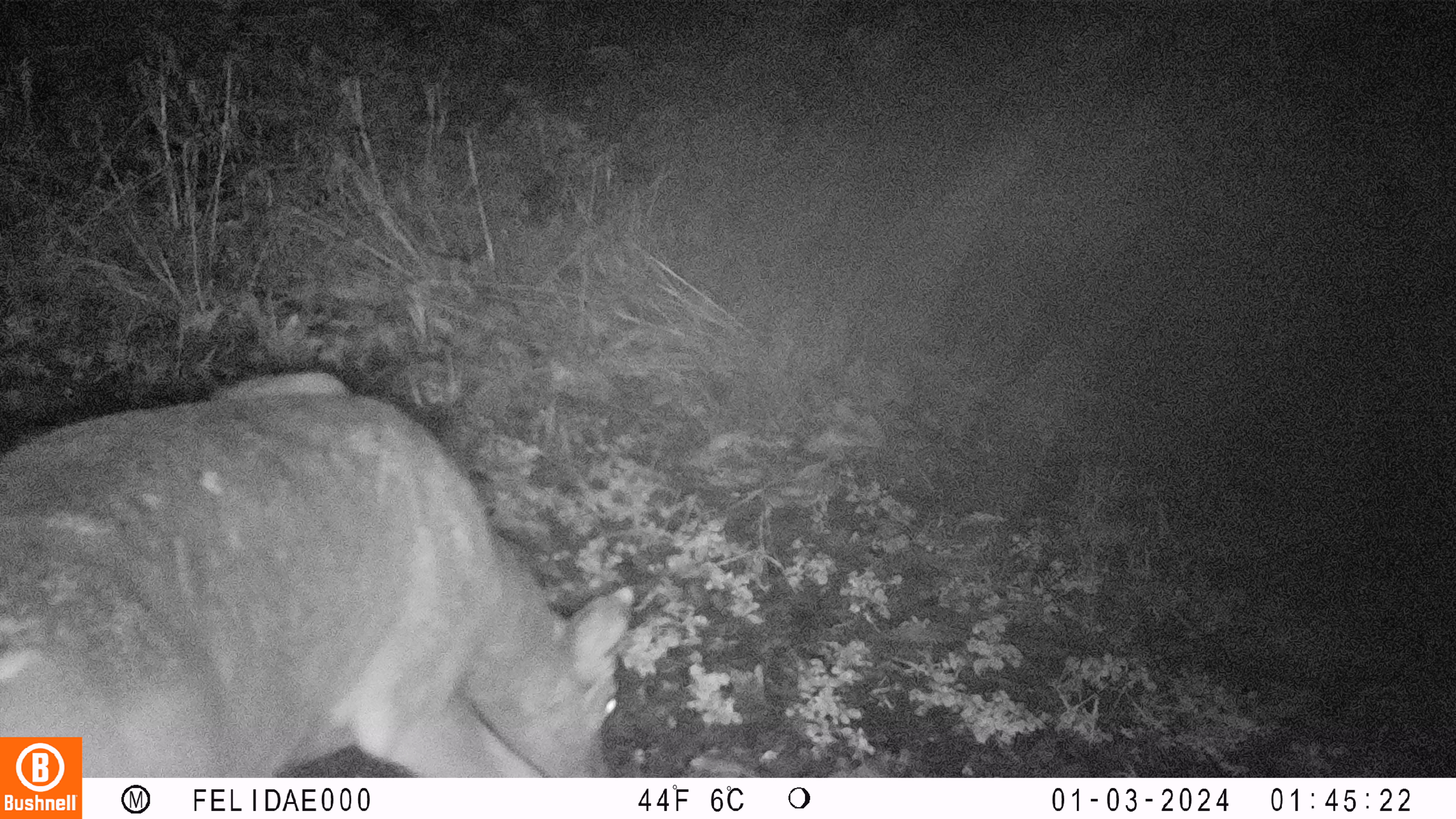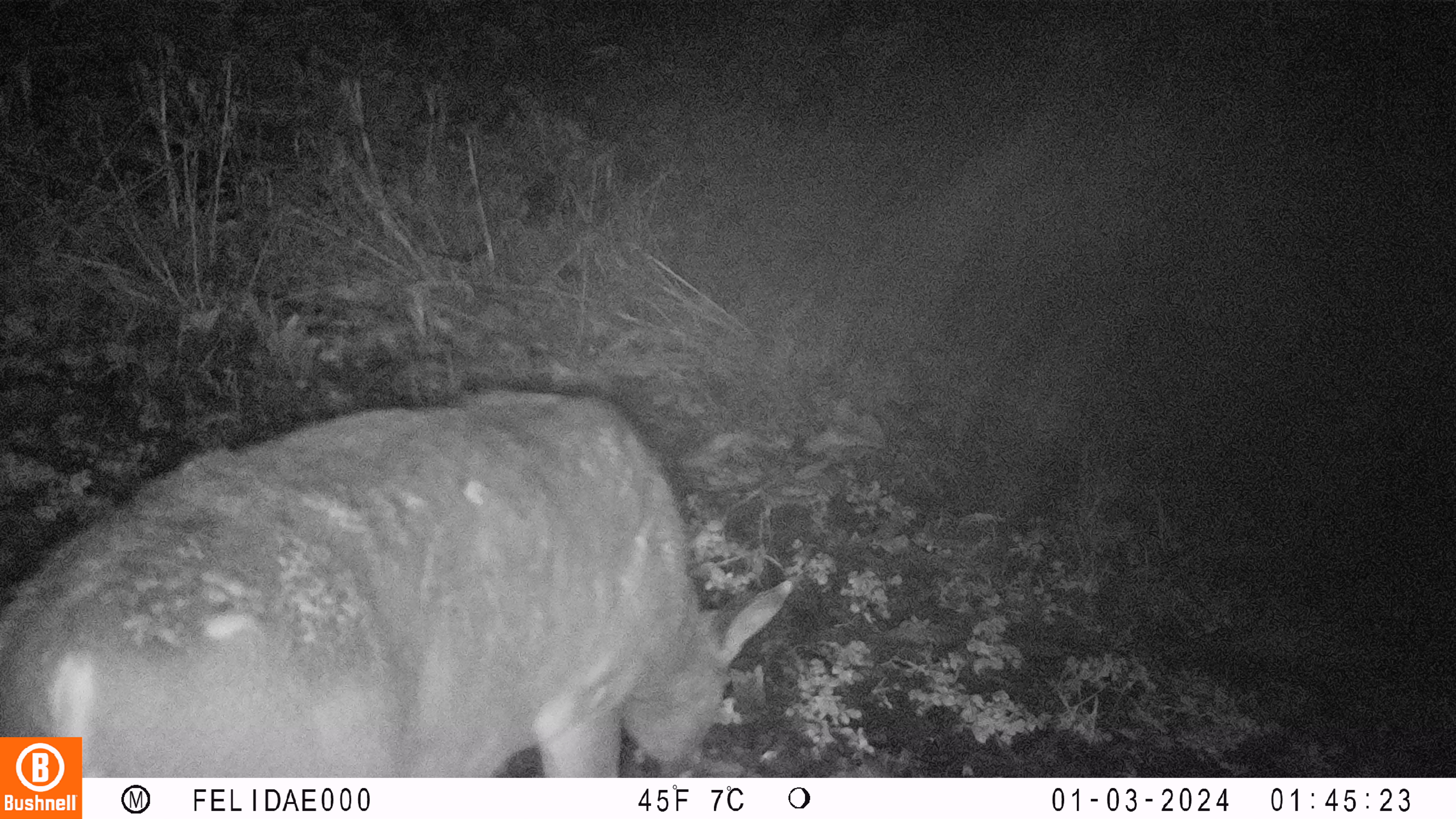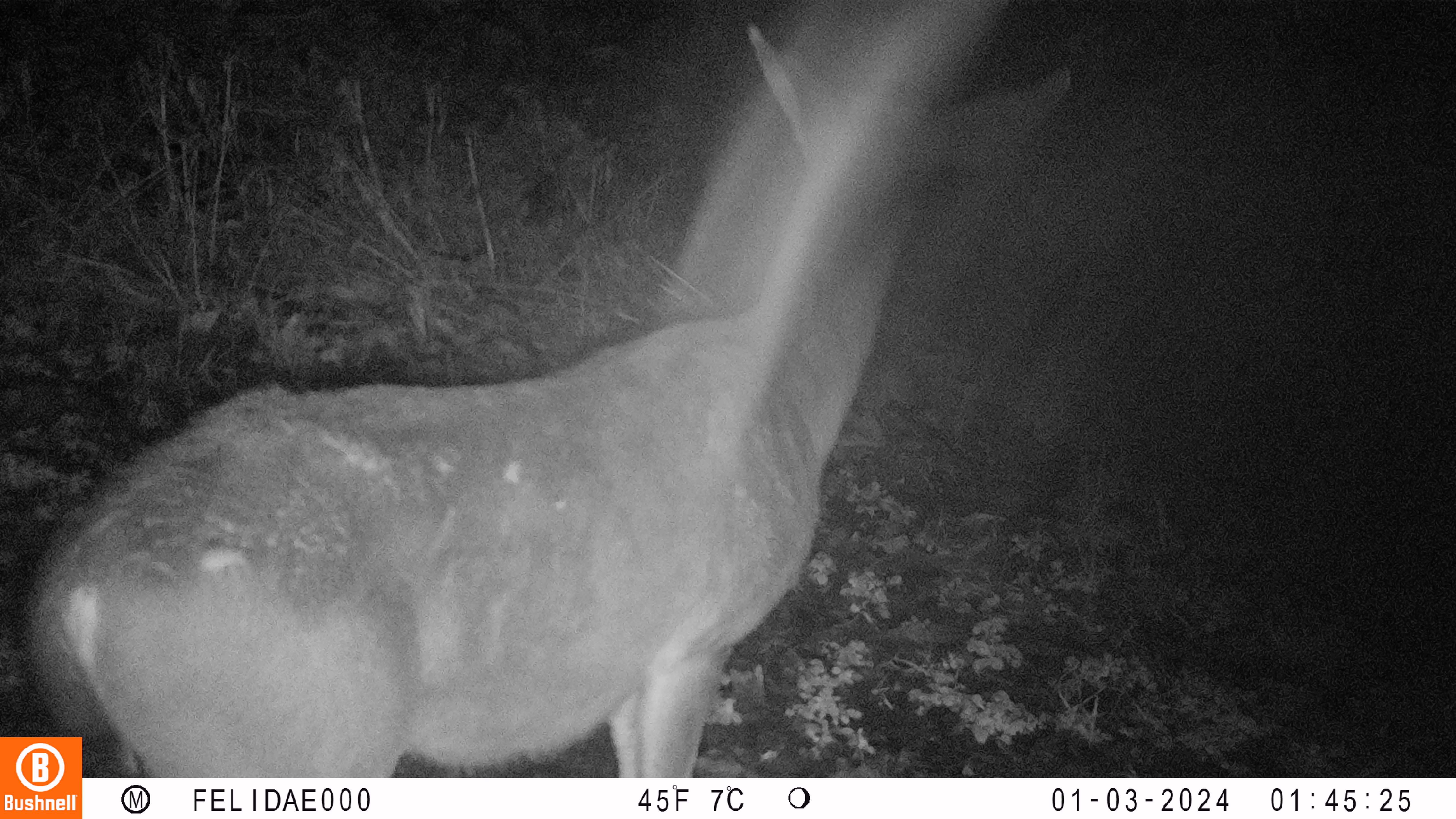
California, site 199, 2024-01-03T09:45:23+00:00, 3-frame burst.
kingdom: Animalia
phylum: Chordata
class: Mammalia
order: Artiodactyla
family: Cervidae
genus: Odocoileus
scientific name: Odocoileus hemionus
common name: mule deer